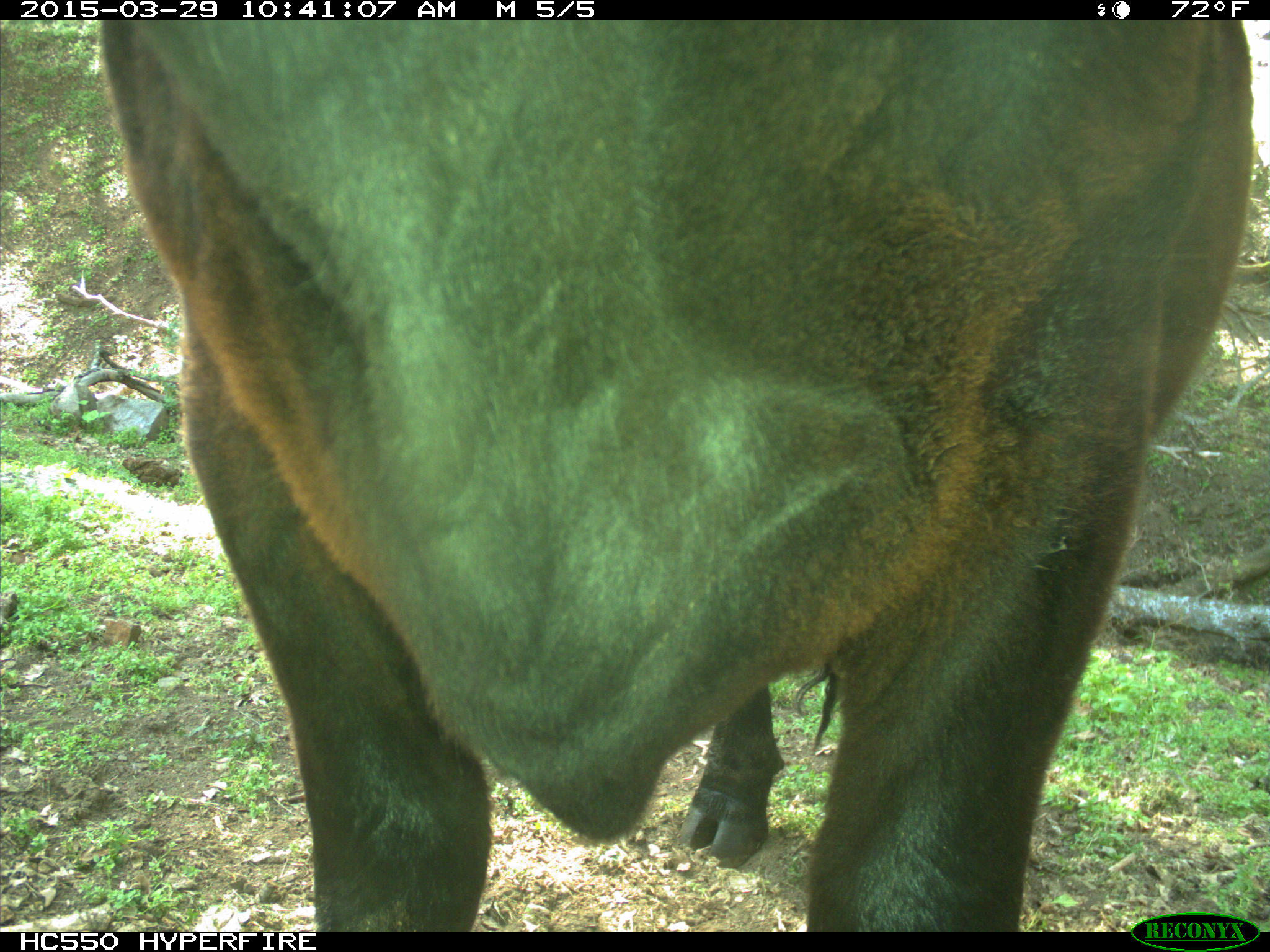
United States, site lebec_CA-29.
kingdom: Animalia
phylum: Chordata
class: Mammalia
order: Artiodactyla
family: Bovidae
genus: Bos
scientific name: Bos taurus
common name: domestic cow